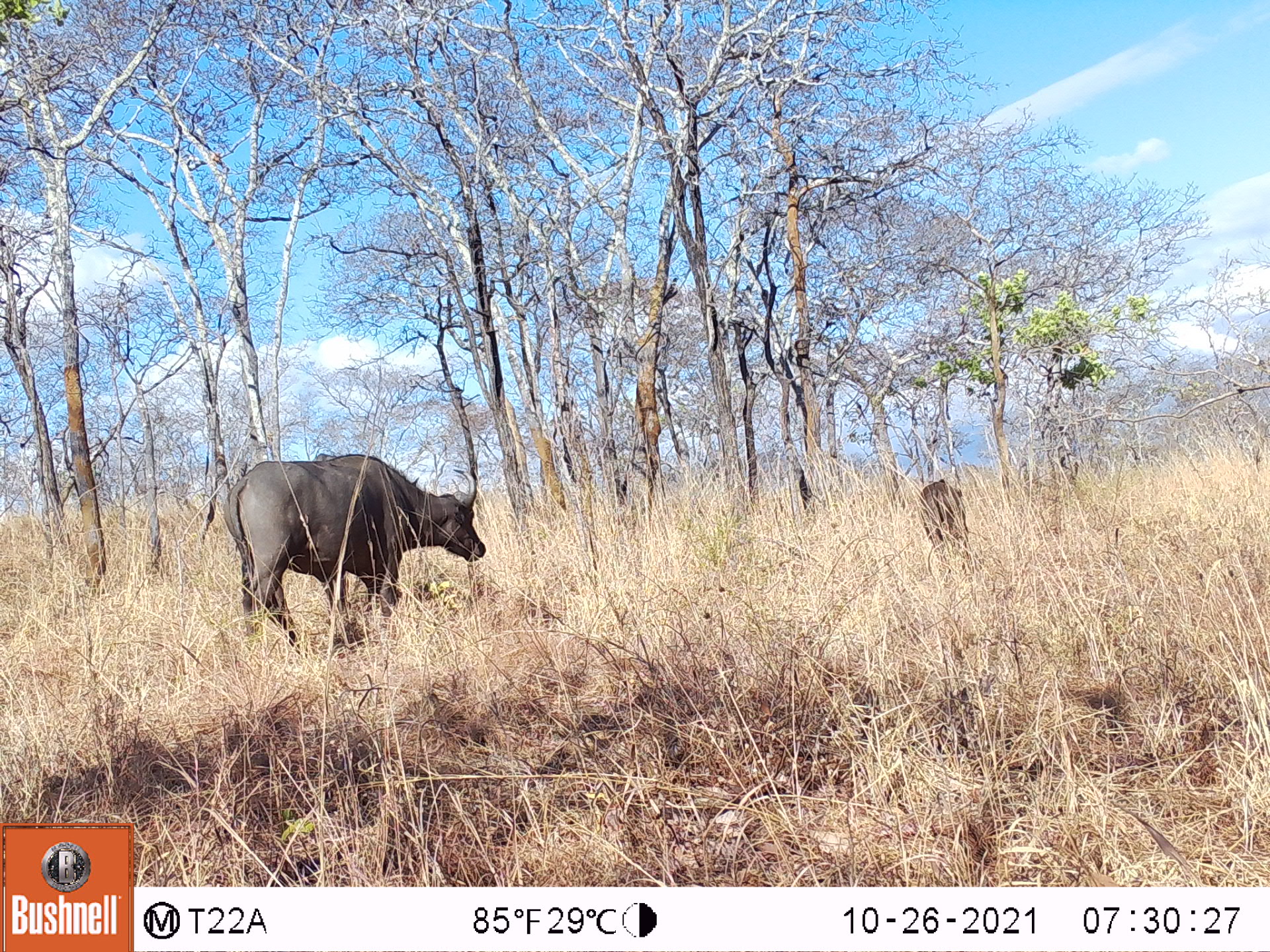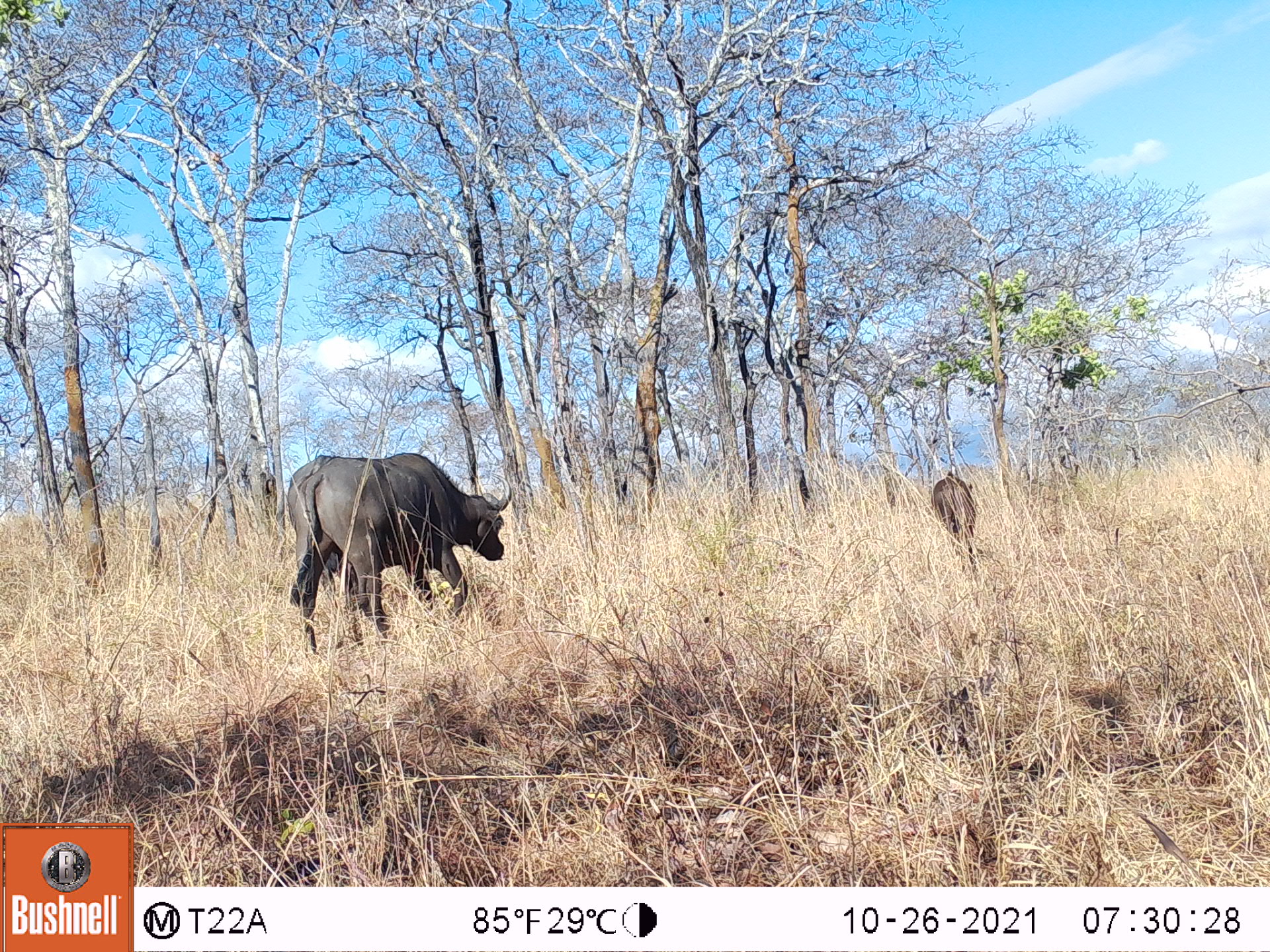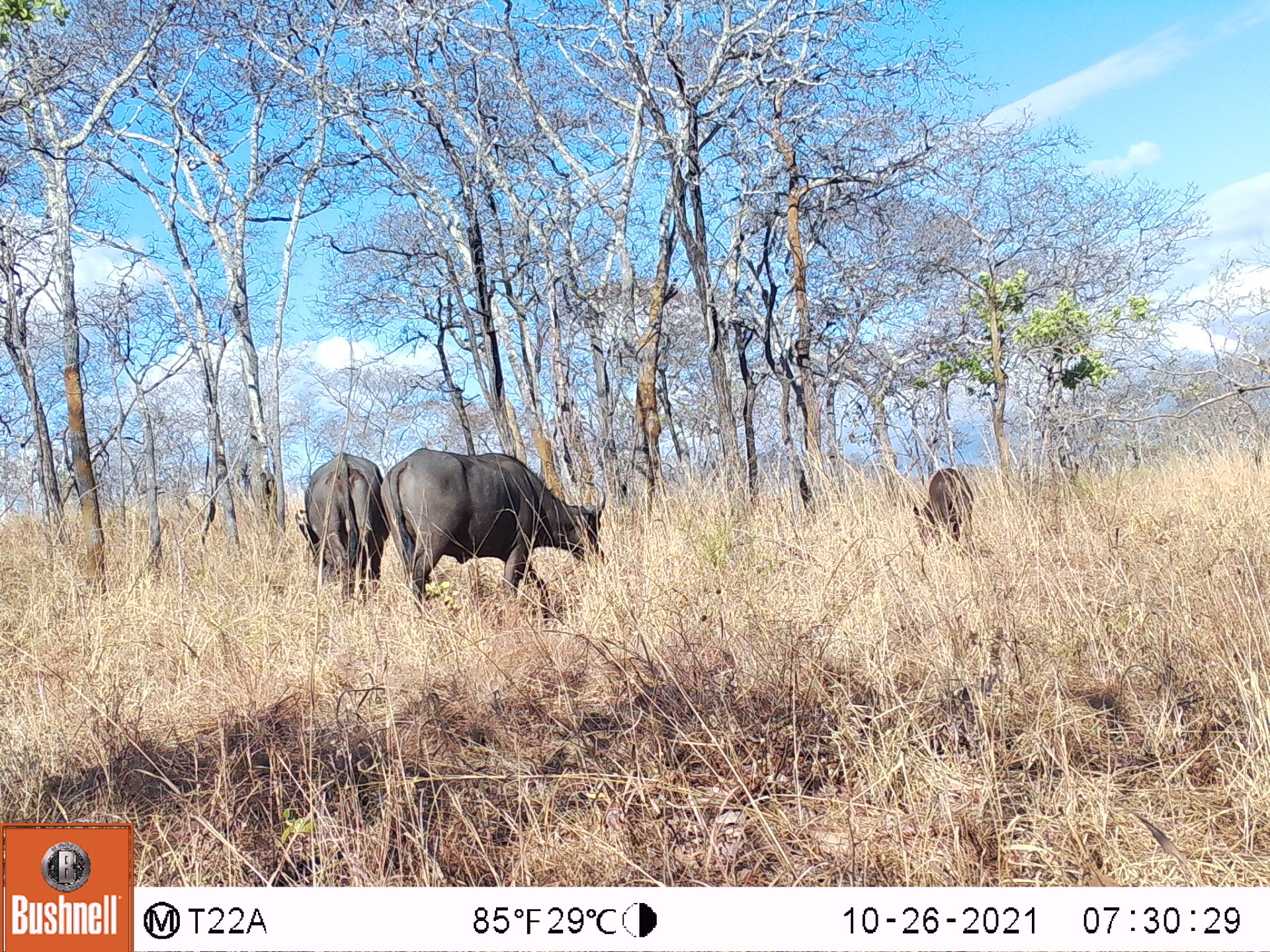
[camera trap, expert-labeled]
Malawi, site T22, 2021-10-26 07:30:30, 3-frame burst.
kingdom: Animalia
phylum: Chordata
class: Mammalia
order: Artiodactyla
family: Bovidae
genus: Syncerus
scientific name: Syncerus caffer caffer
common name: cape buffalo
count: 2